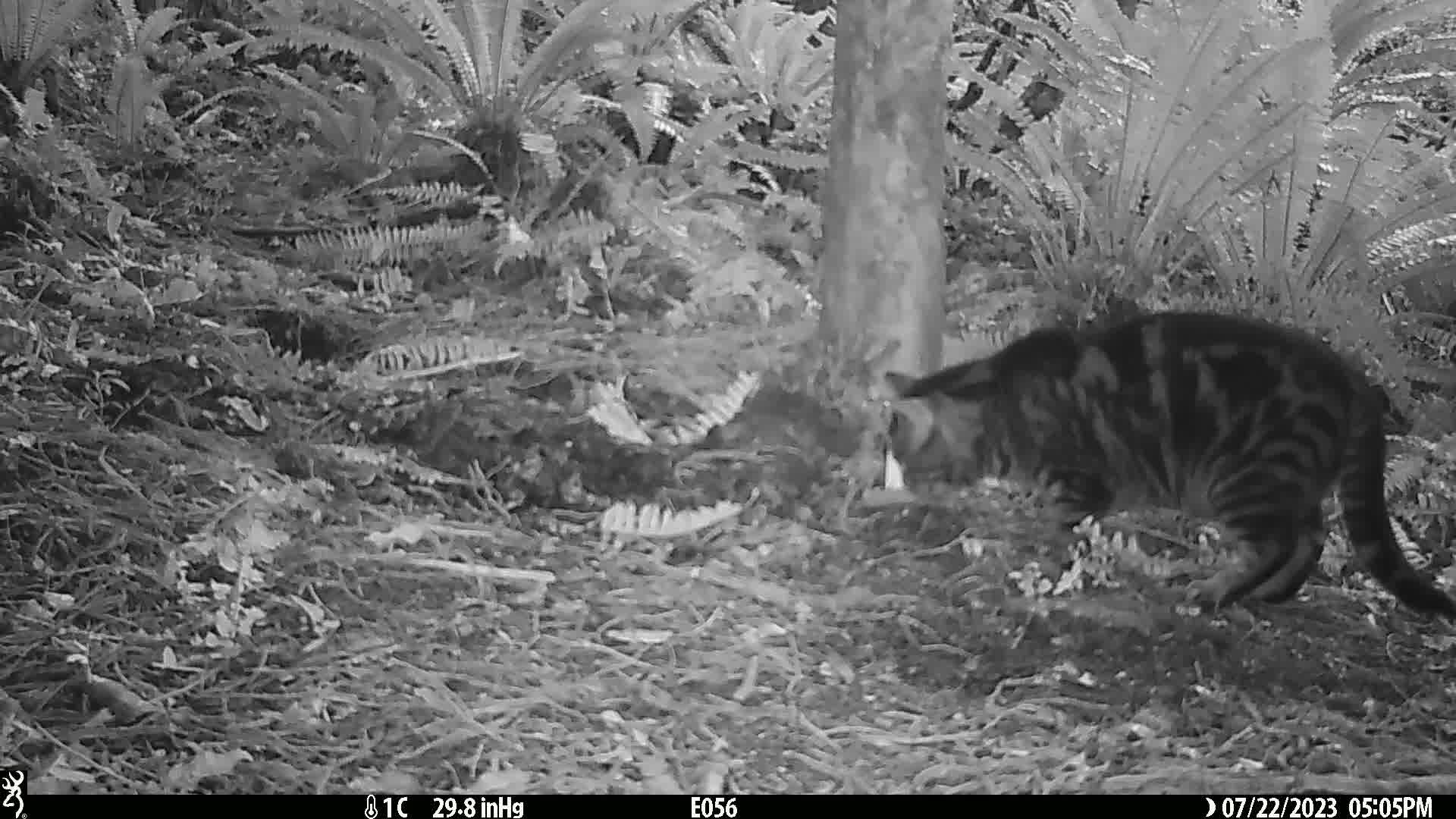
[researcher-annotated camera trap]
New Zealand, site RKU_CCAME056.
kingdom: Animalia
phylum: Chordata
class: Mammalia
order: Carnivora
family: Felidae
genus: Felis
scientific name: Felis catus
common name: domestic cat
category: cat